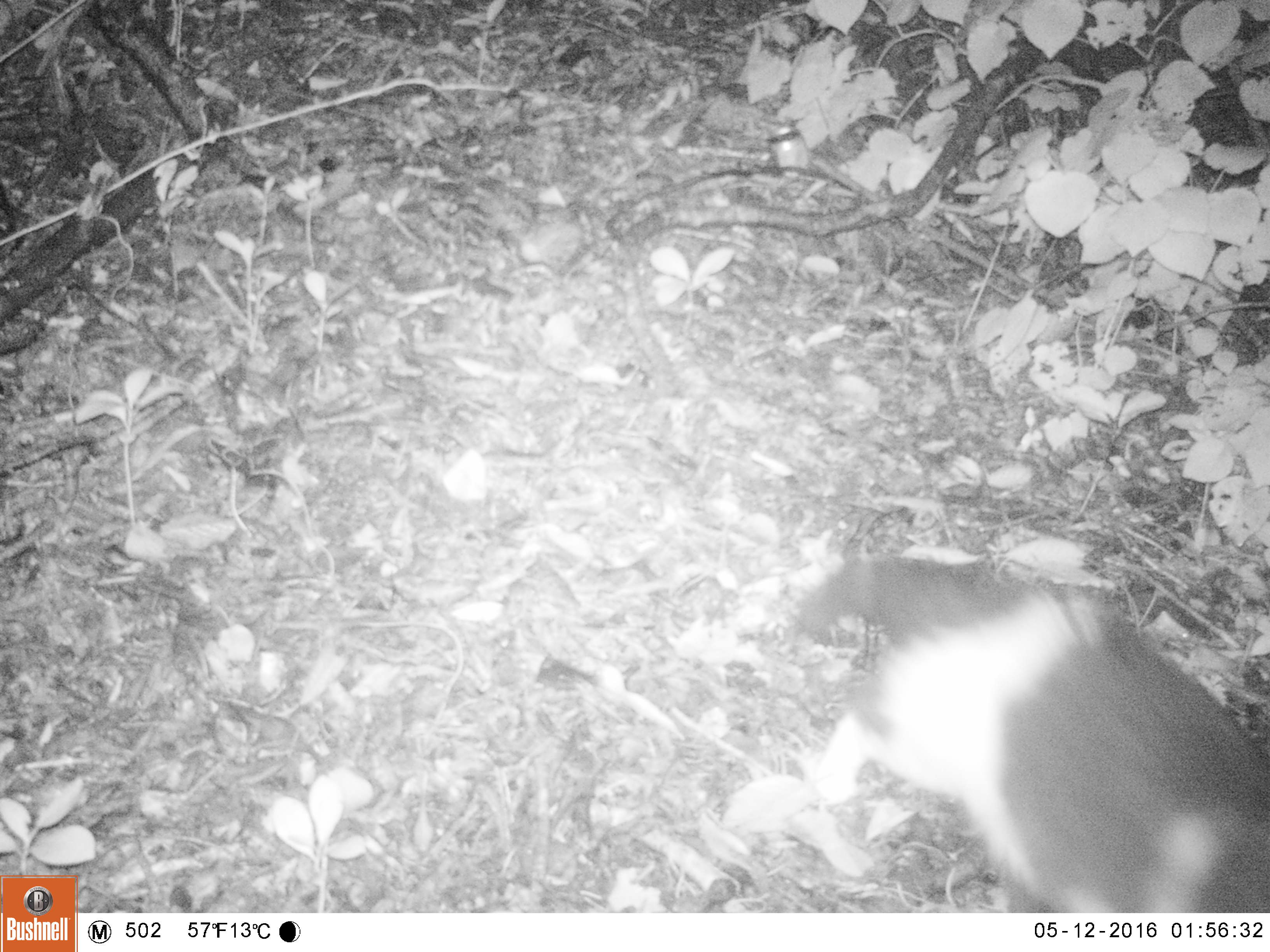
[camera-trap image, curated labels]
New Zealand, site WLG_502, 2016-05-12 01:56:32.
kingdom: Animalia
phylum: Chordata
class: Mammalia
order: Carnivora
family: Felidae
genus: Felis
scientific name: Felis catus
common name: domestic cat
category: cat